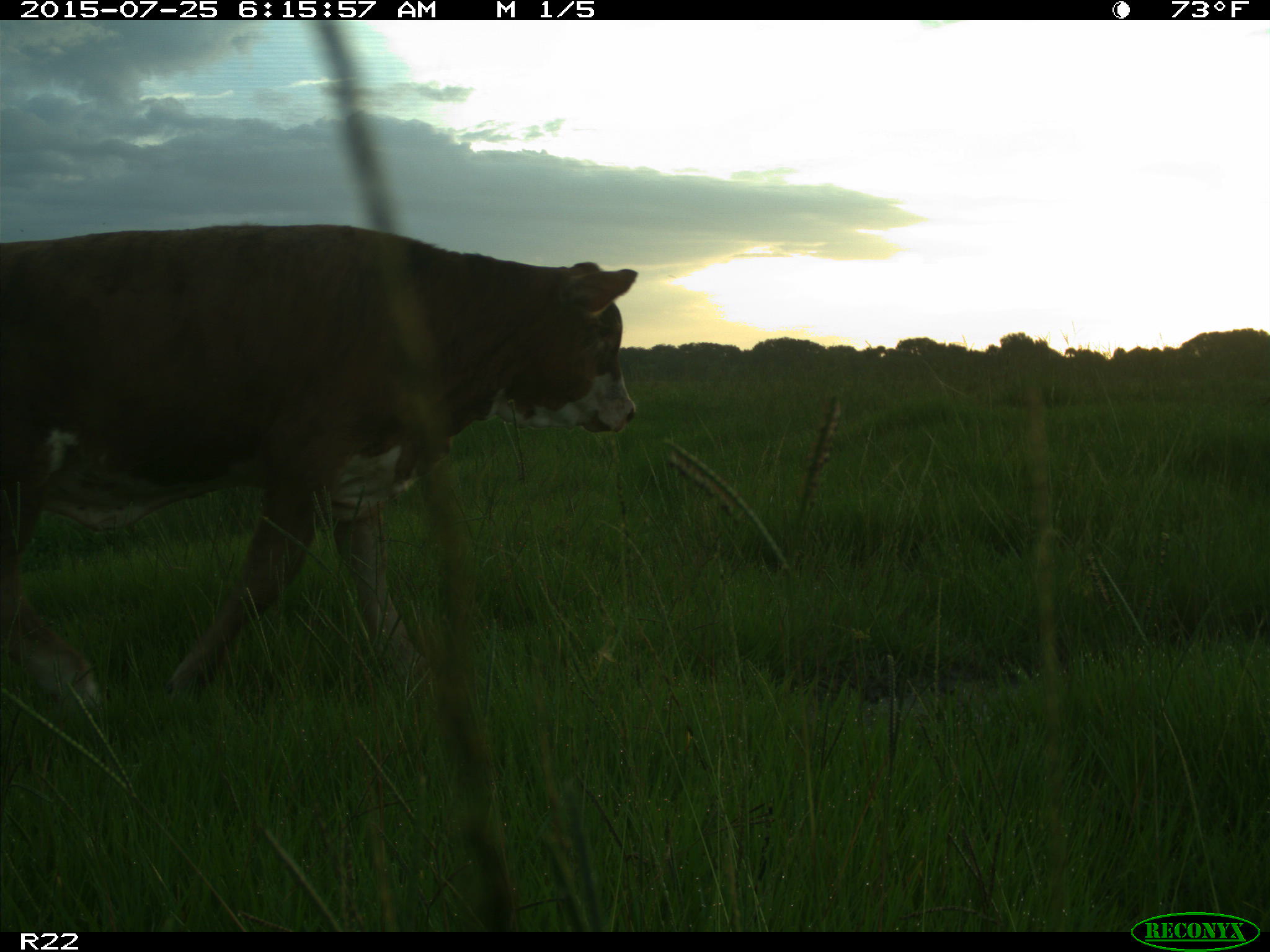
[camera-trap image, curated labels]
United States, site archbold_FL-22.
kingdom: Animalia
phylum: Chordata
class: Mammalia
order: Artiodactyla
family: Bovidae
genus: Bos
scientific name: Bos taurus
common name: domestic cow